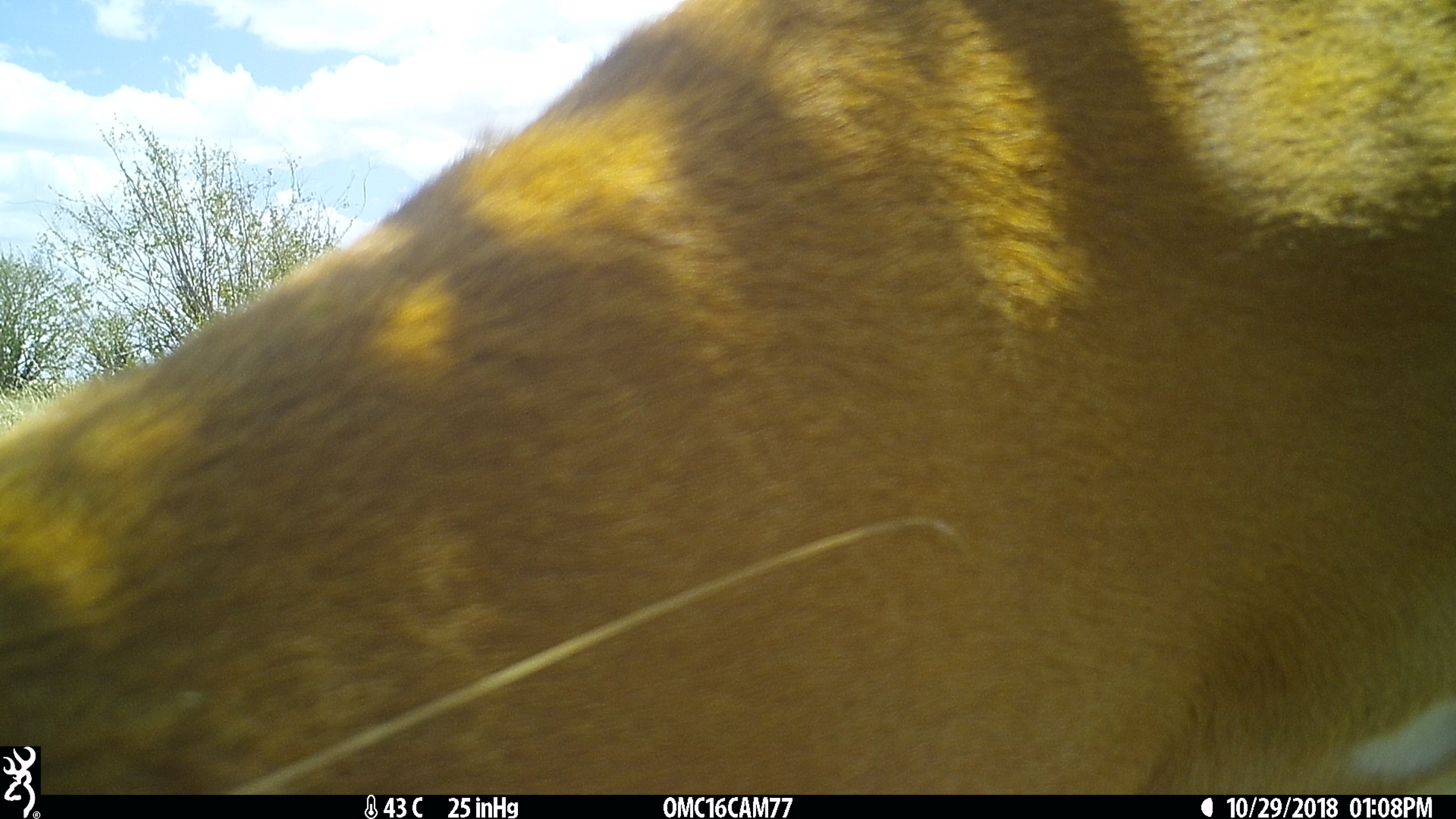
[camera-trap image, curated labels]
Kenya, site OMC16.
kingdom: Animalia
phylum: Chordata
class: Mammalia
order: Artiodactyla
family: Bovidae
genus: Aepyceros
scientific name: Aepyceros melampus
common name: impala